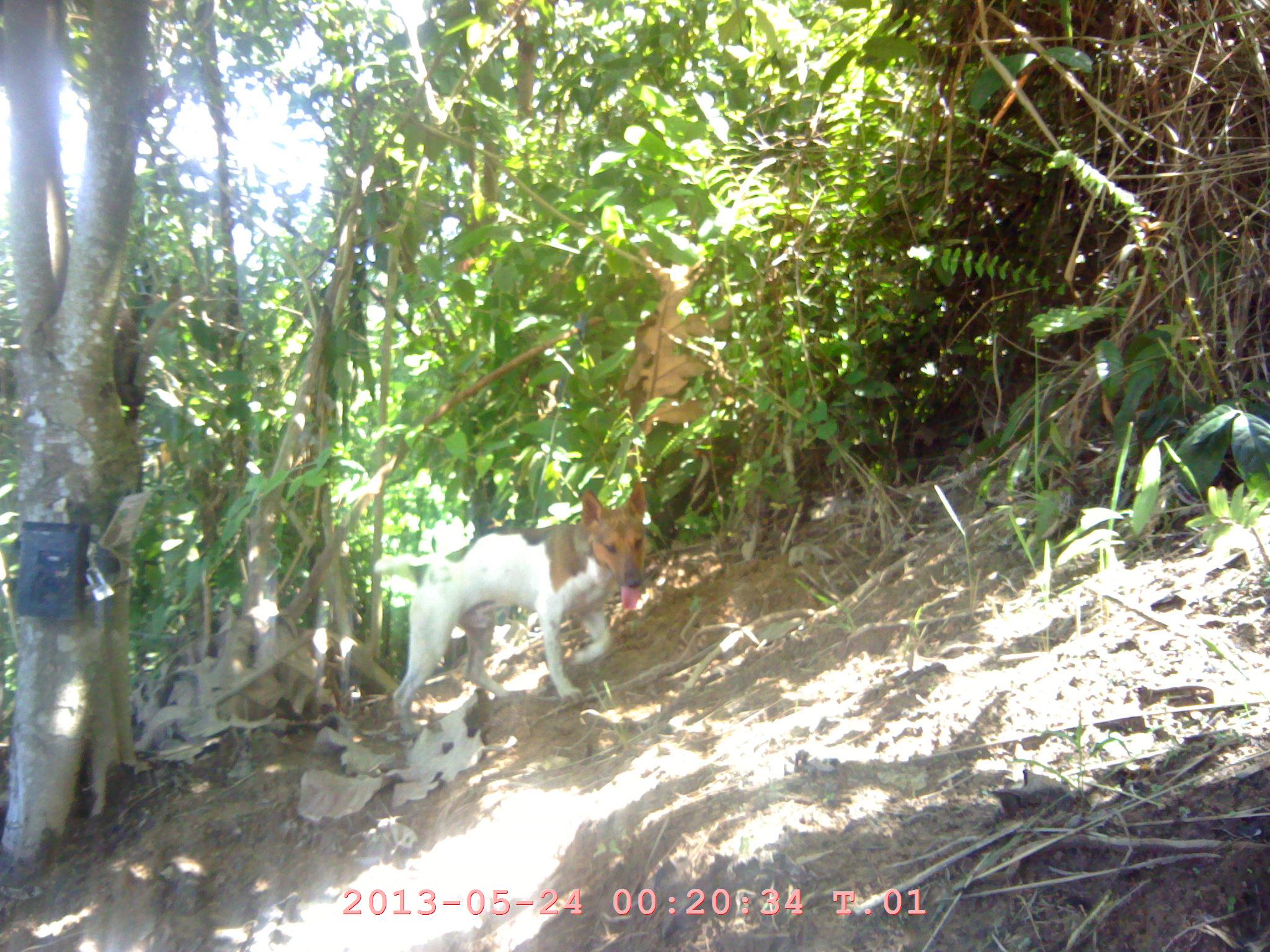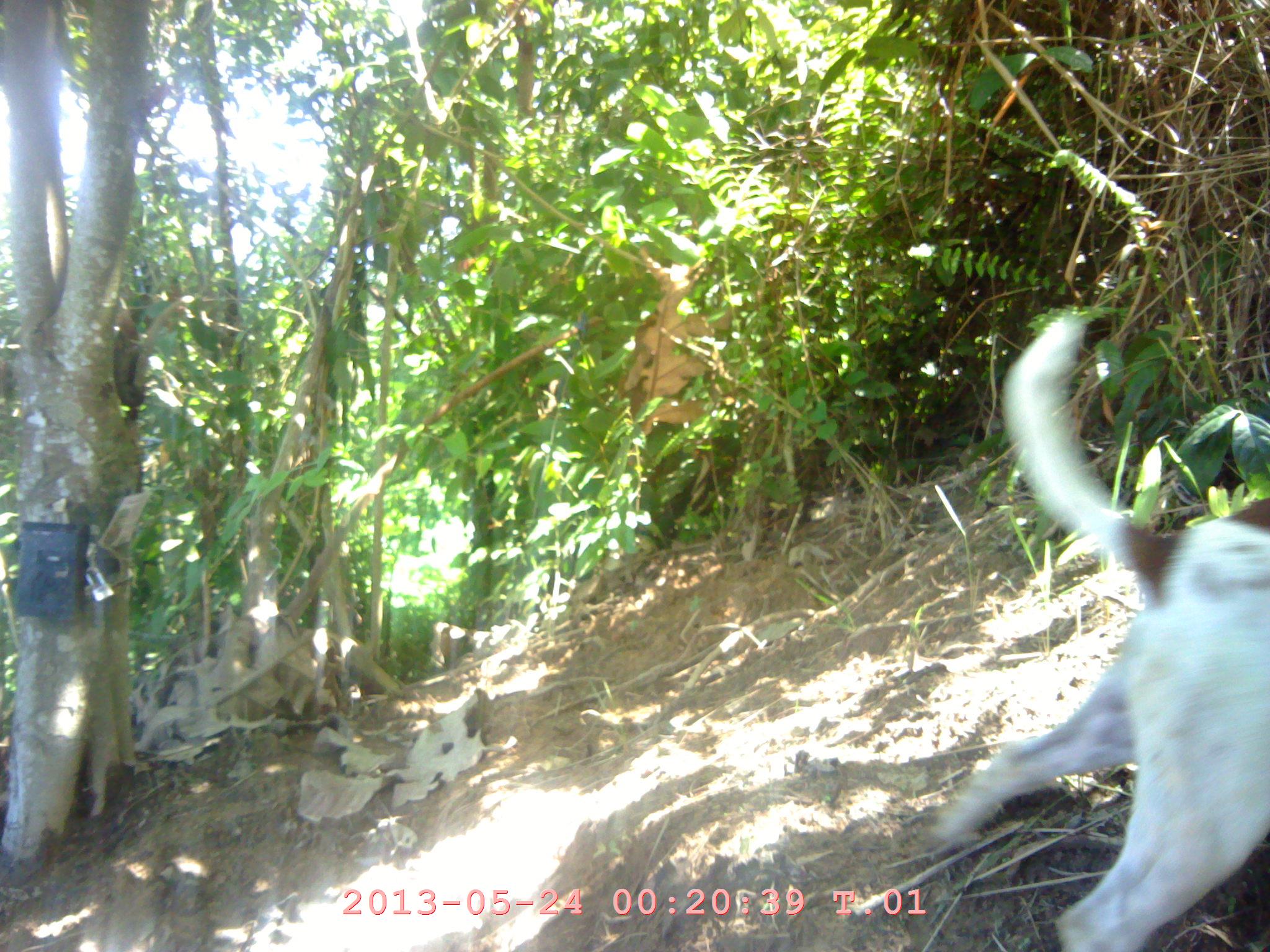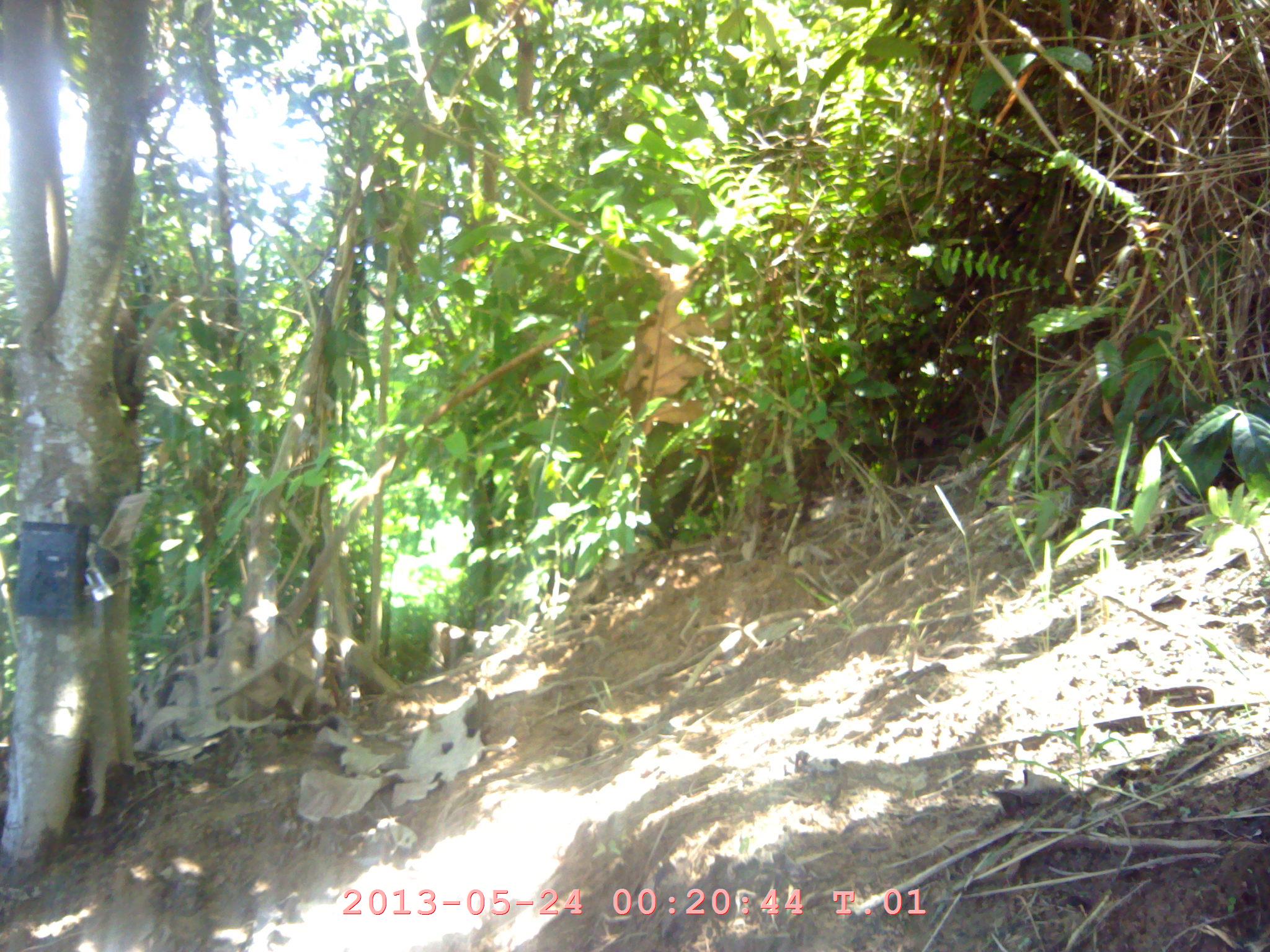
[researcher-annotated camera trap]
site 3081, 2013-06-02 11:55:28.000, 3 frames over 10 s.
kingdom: Animalia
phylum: Chordata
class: Mammalia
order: Carnivora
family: Canidae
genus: Canis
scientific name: Canis familiaris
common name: domestic dog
Canis familiaris (domestic dog).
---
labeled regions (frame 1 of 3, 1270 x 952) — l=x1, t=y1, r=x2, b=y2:
canis familiaris: l=374, t=478, r=646, b=733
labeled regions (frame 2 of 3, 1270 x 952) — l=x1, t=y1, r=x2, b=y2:
canis familiaris: l=934, t=310, r=1270, b=952